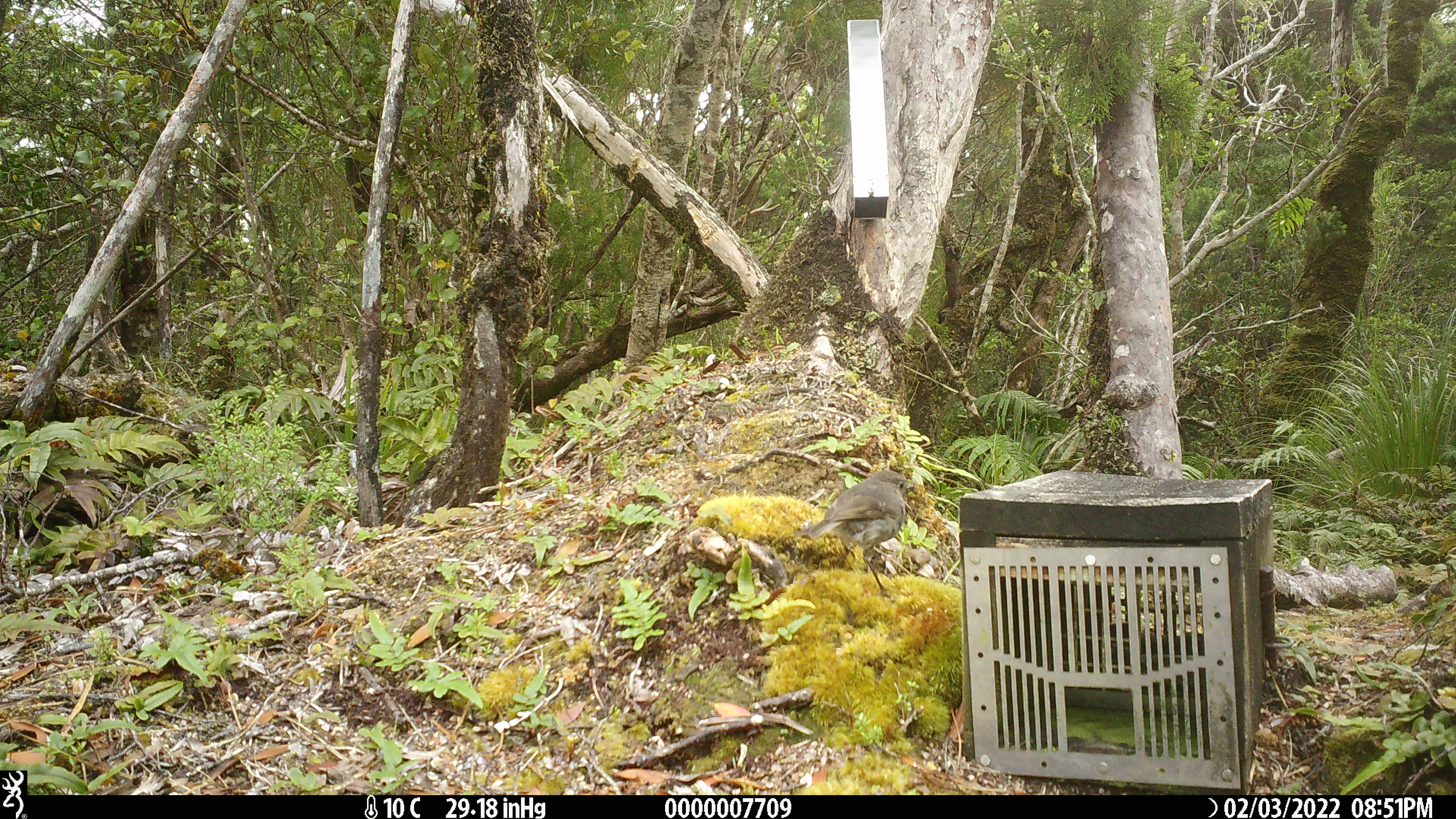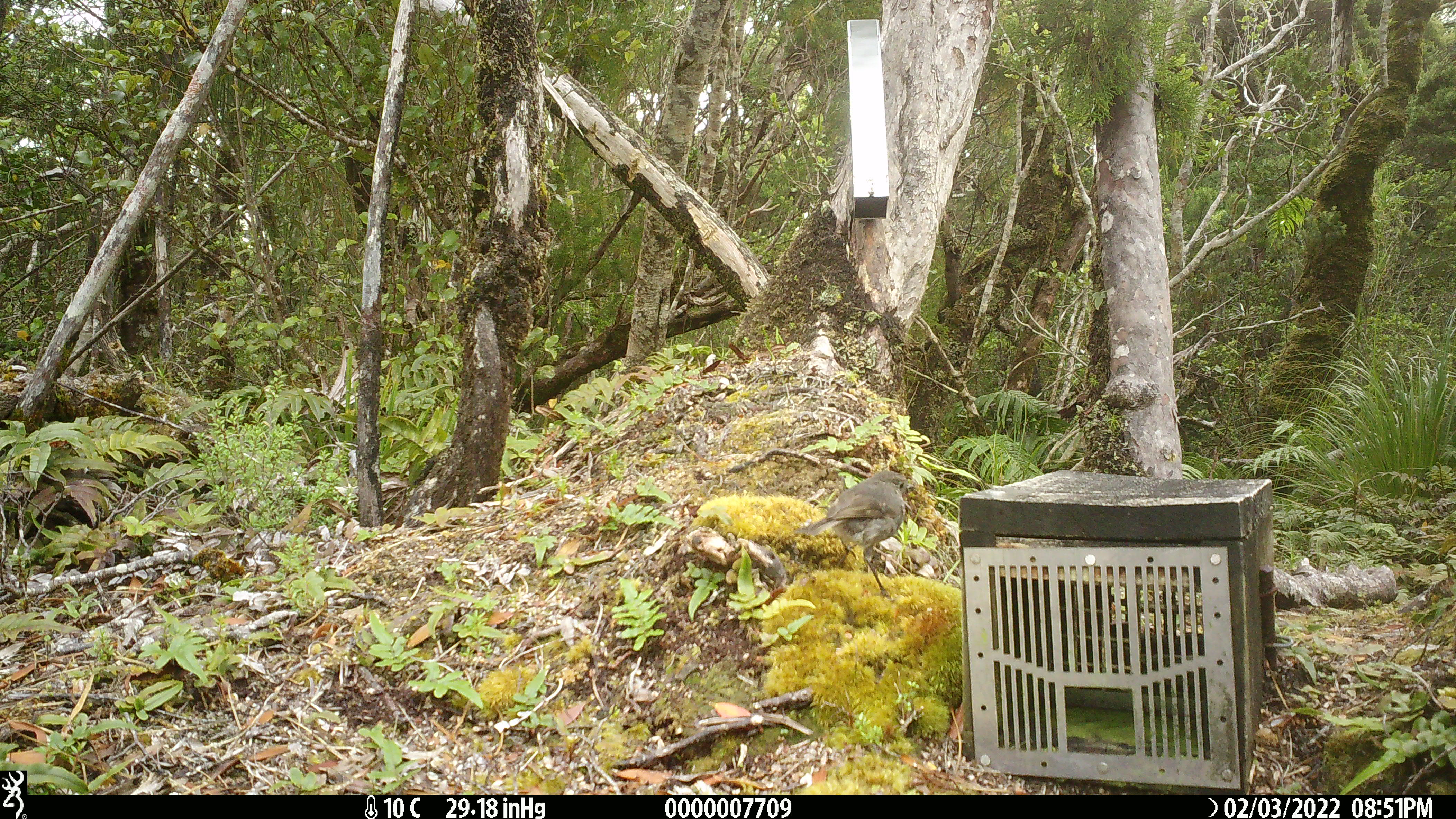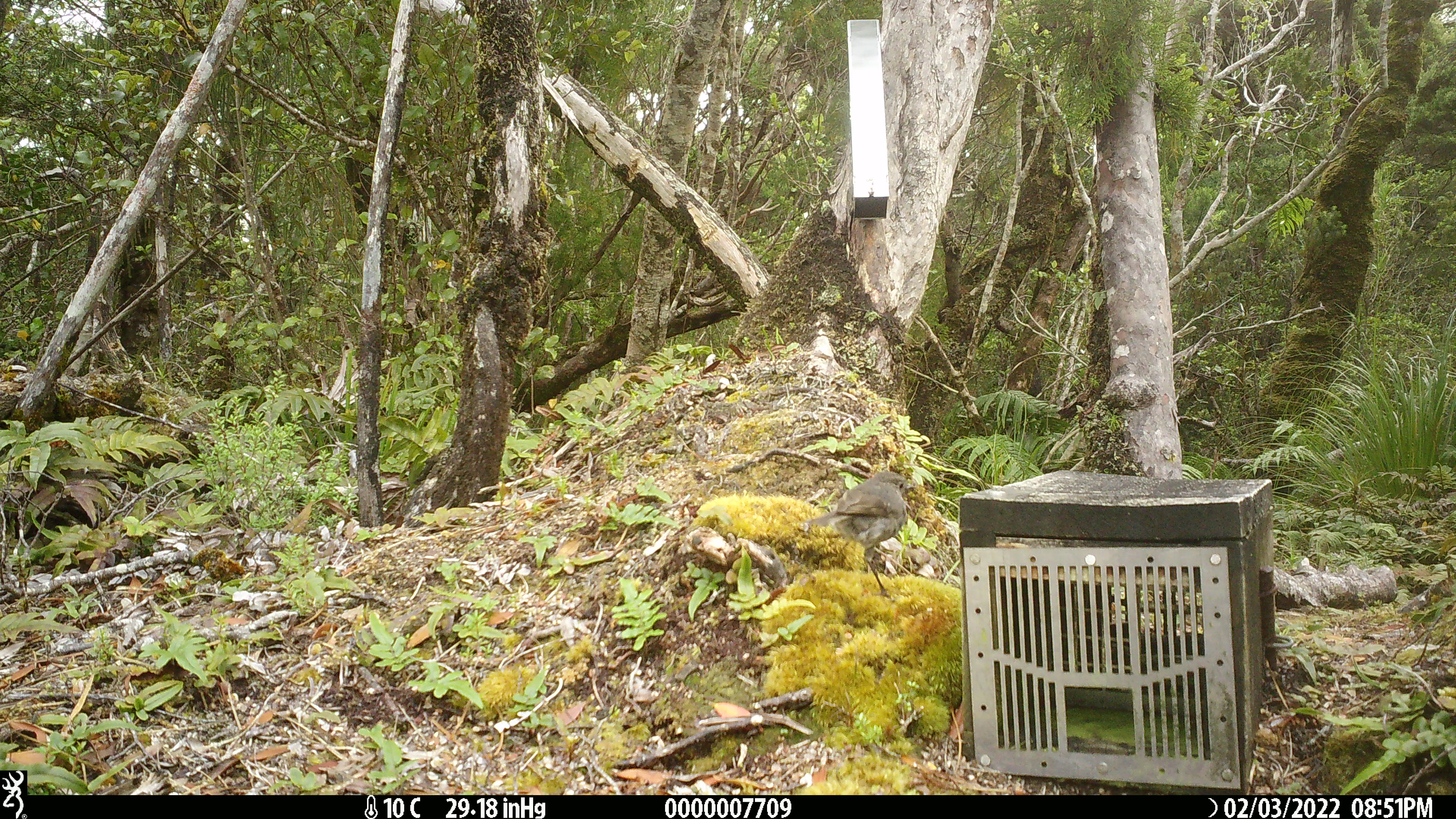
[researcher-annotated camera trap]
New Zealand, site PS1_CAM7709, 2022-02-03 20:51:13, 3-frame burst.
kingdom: Animalia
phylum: Chordata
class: Aves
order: Passeriformes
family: Petroicidae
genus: Petroica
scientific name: Petroica australis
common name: new zealand robin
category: robin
Robin (new zealand robin) (Petroica australis).